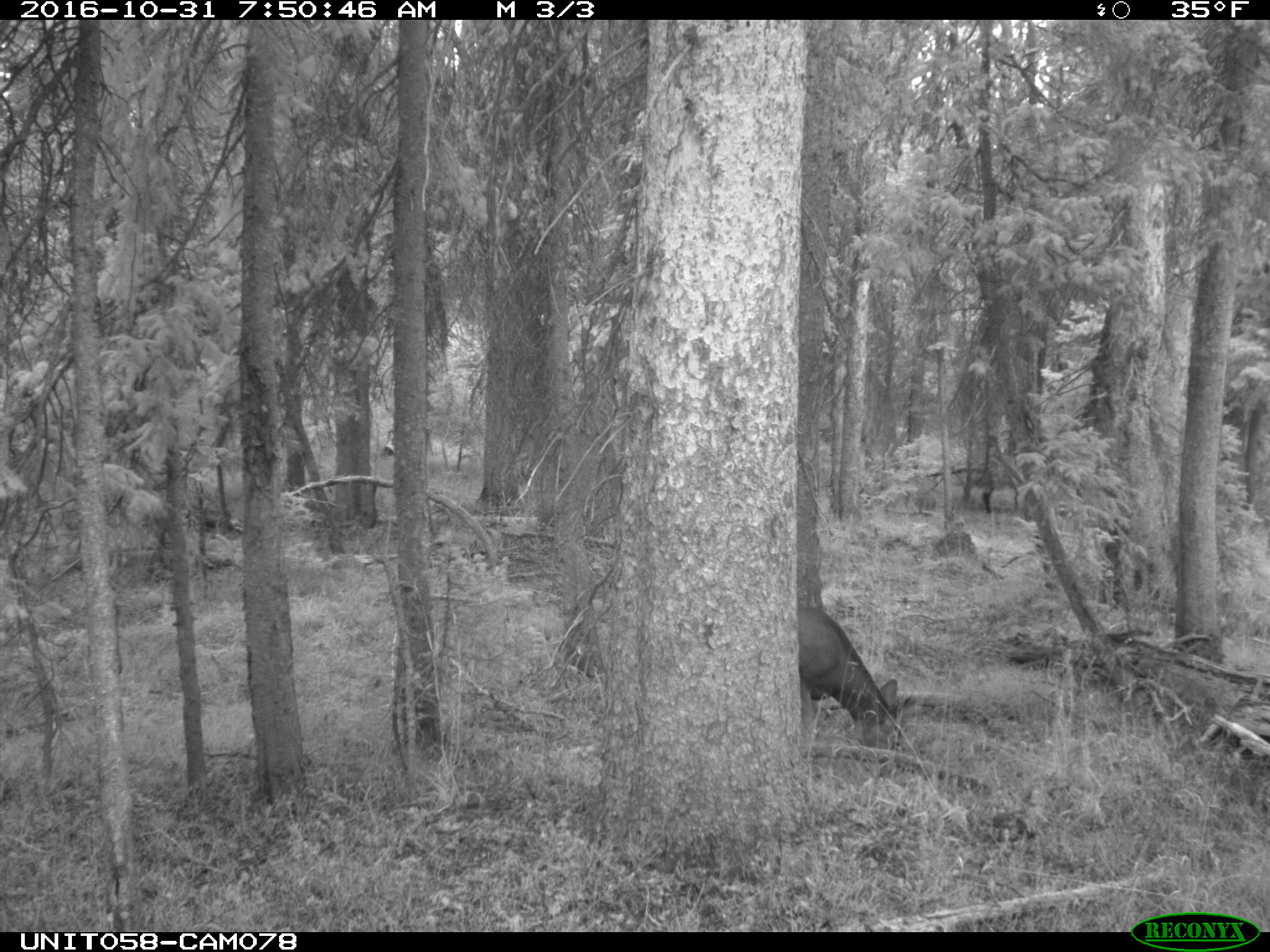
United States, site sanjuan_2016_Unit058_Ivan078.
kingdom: Animalia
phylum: Chordata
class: Mammalia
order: Artiodactyla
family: Cervidae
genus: Odocoileus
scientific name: Odocoileus hemionus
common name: mule deer